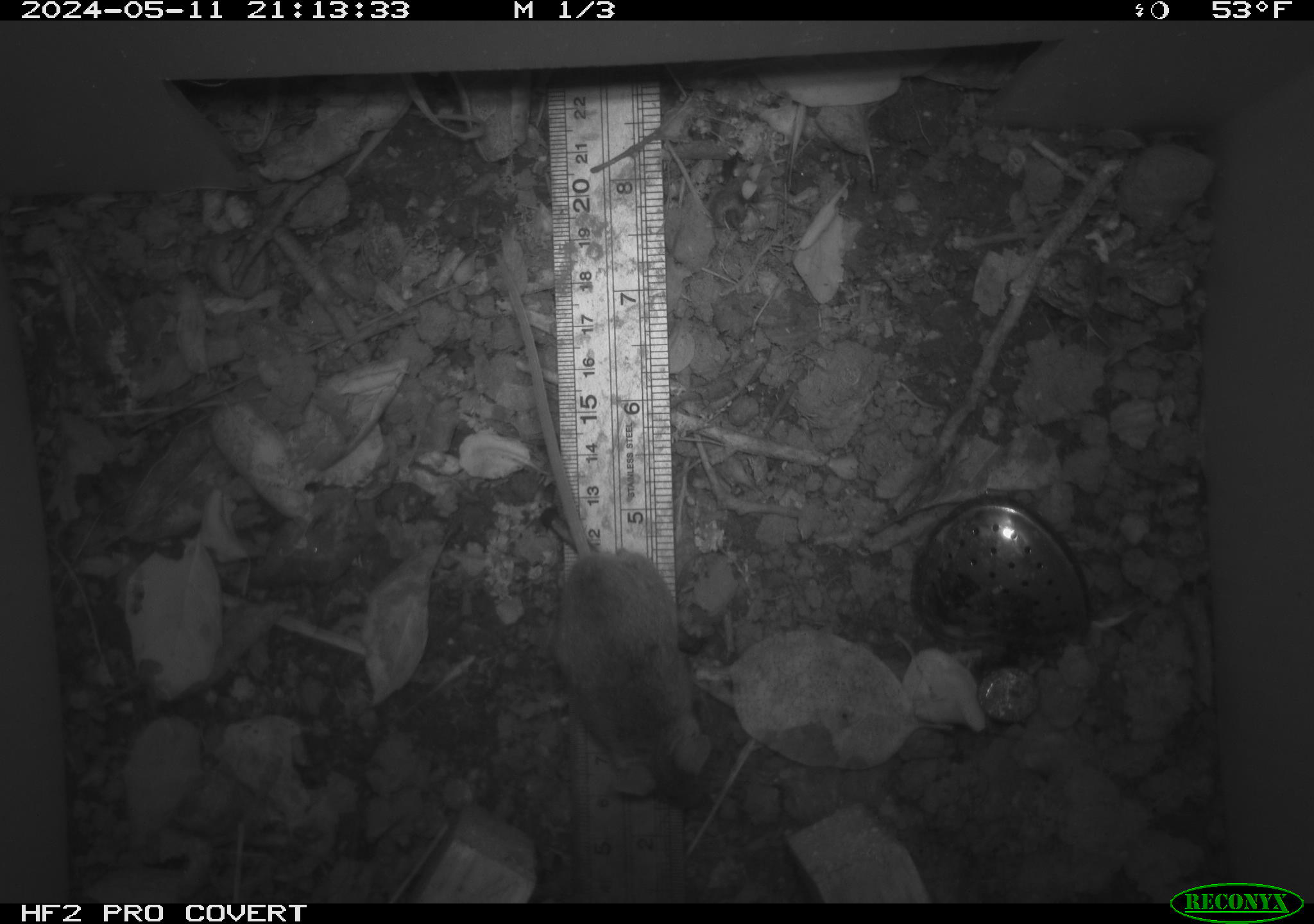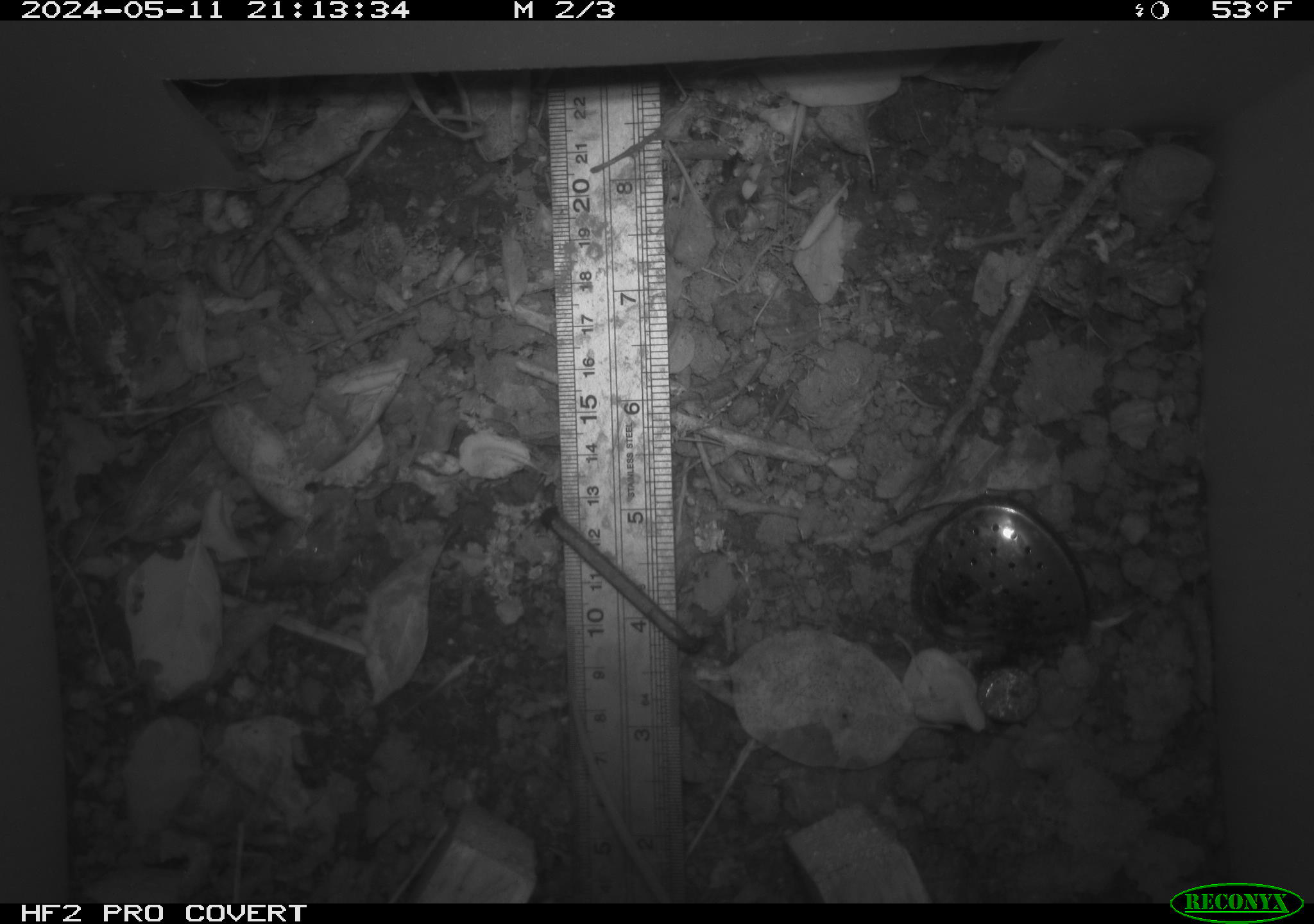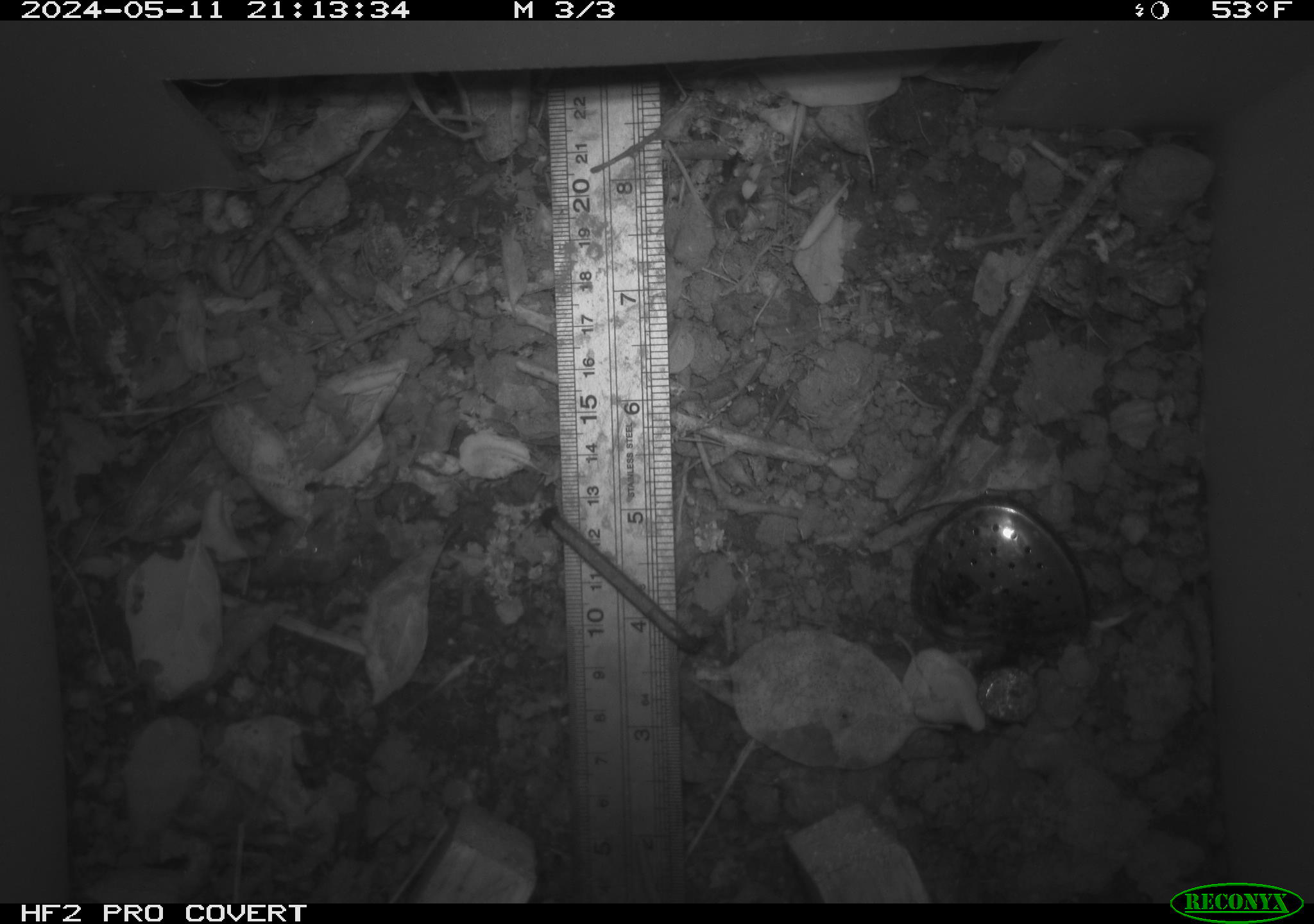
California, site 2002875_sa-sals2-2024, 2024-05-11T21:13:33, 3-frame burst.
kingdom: Animalia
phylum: Chordata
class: Mammalia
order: Rodentia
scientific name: Rodentia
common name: mouse species